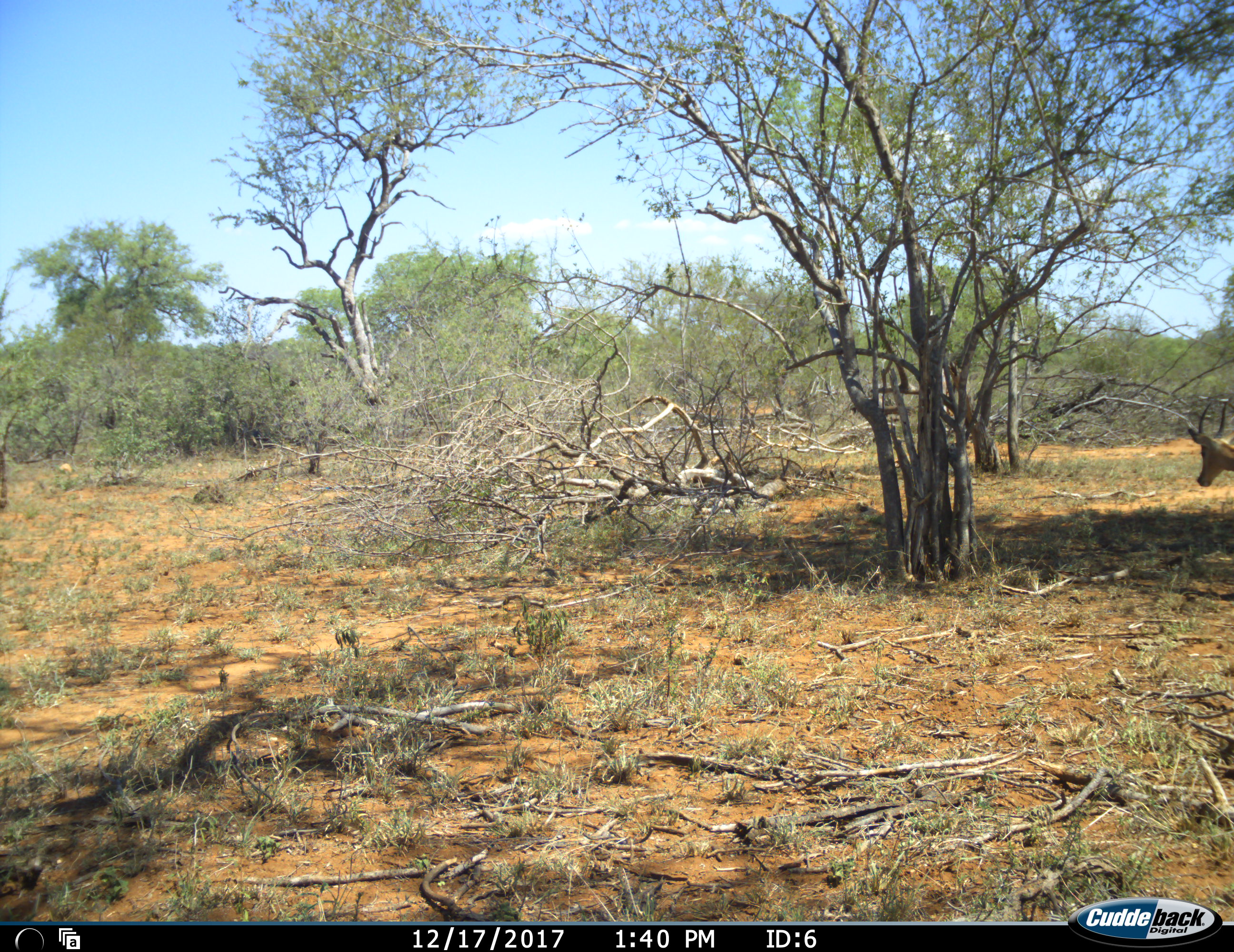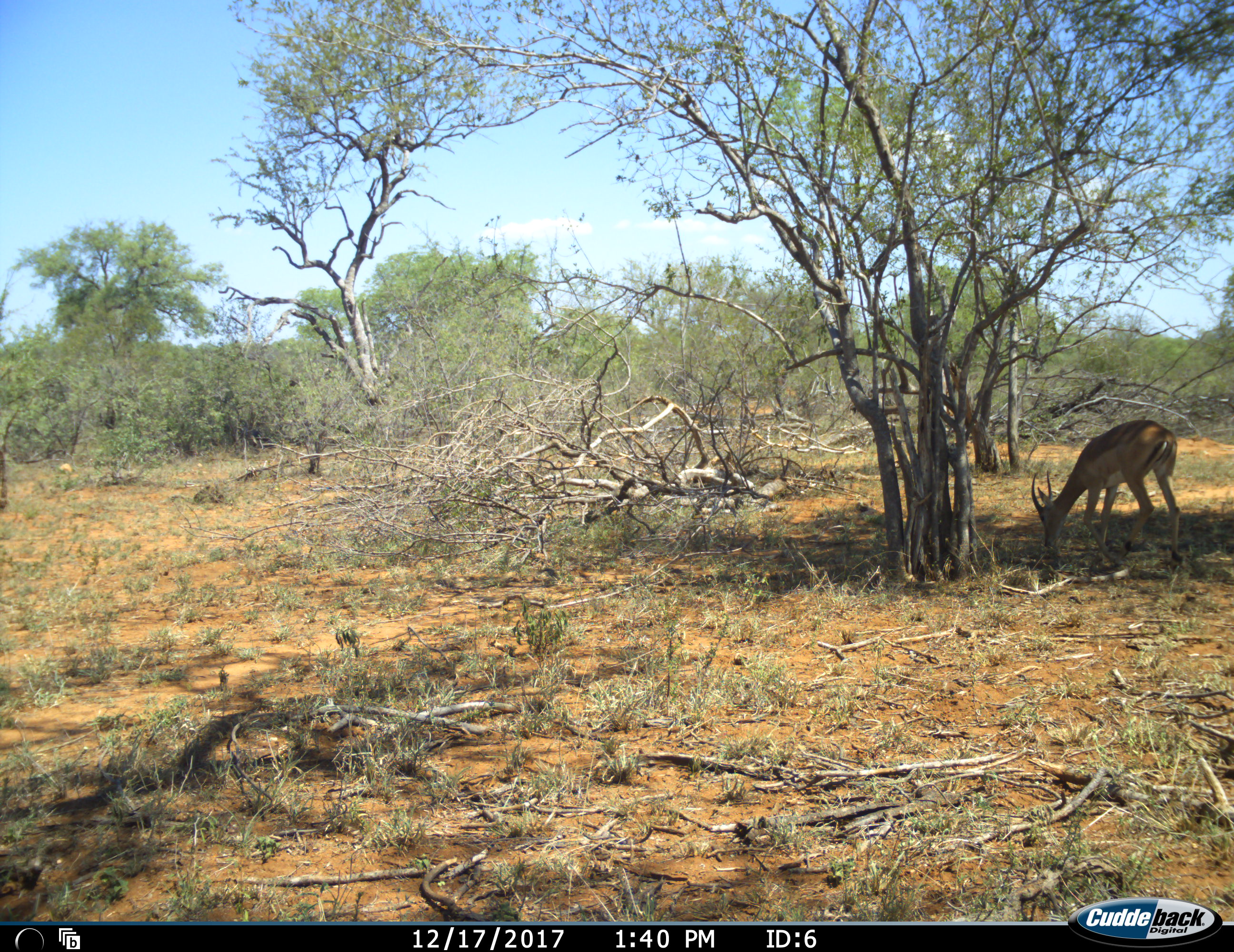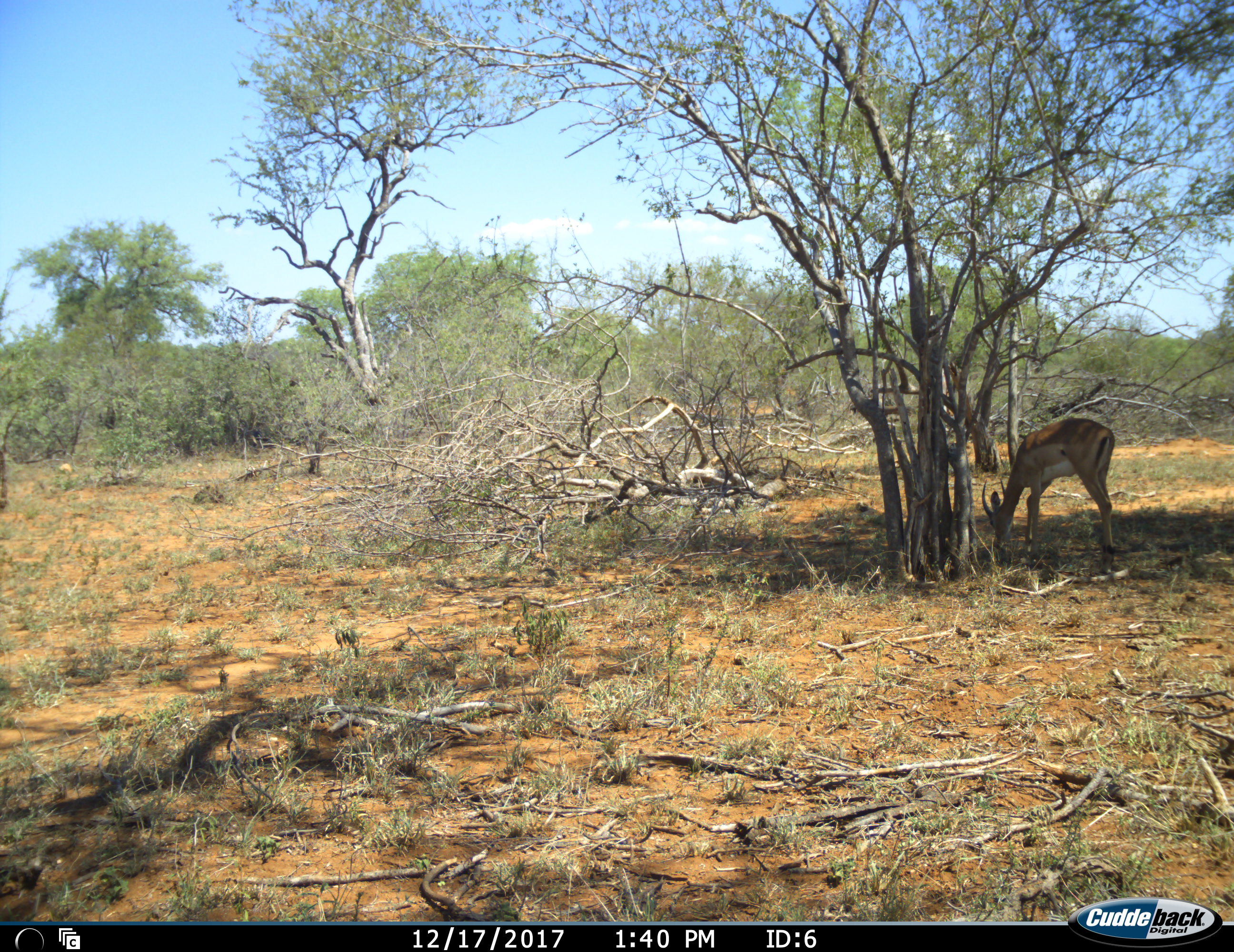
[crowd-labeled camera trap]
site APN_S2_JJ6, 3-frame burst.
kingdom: Animalia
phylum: Chordata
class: Mammalia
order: Artiodactyla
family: Bovidae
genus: Aepyceros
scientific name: Aepyceros melampus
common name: impala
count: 1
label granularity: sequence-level